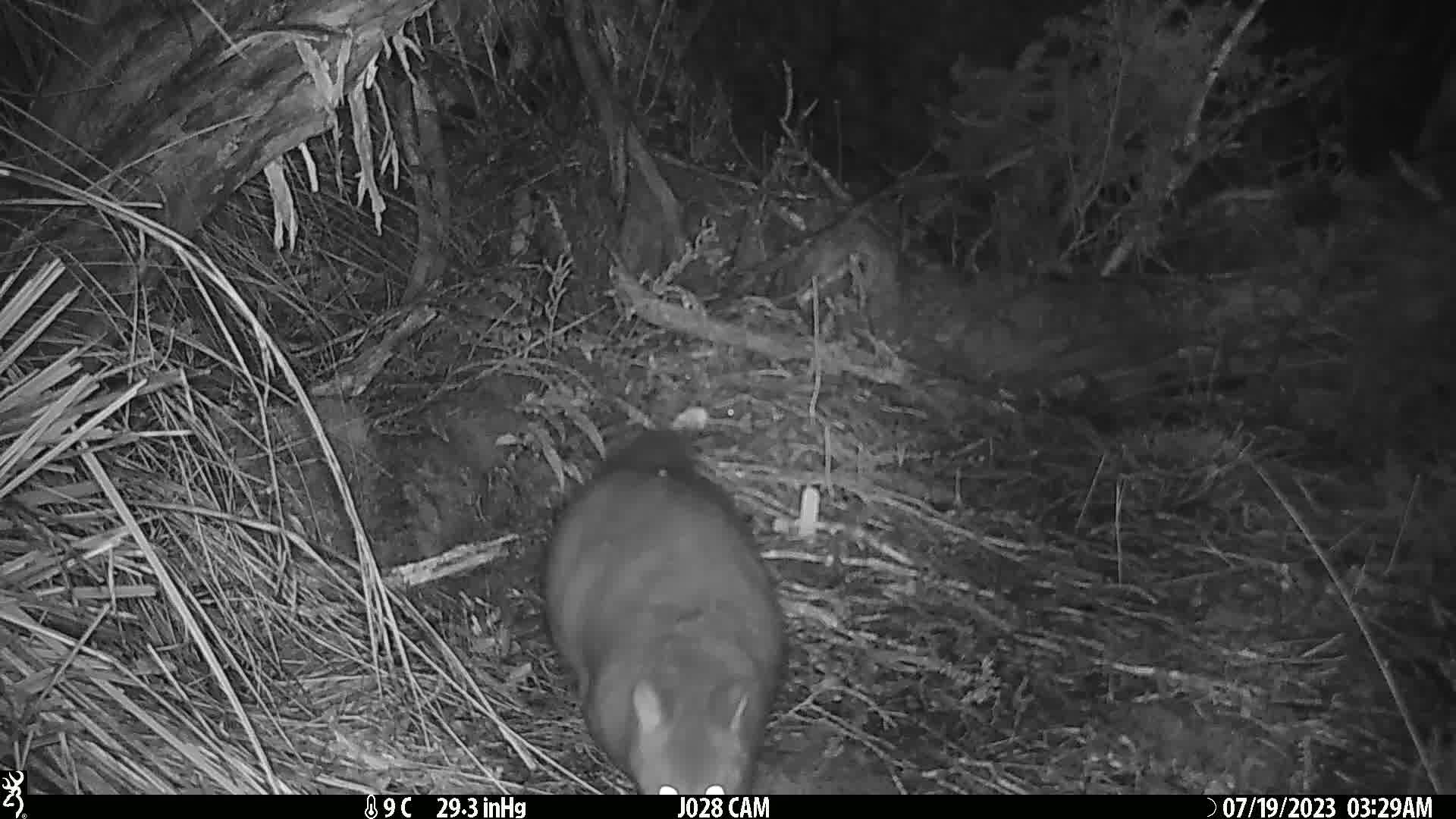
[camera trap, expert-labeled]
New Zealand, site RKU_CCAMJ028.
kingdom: Animalia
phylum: Chordata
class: Mammalia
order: Diprotodontia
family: Phalangeridae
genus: Trichosurus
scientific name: Trichosurus vulpecula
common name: common brushtail possum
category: possum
Possum (common brushtail possum) (Trichosurus vulpecula).